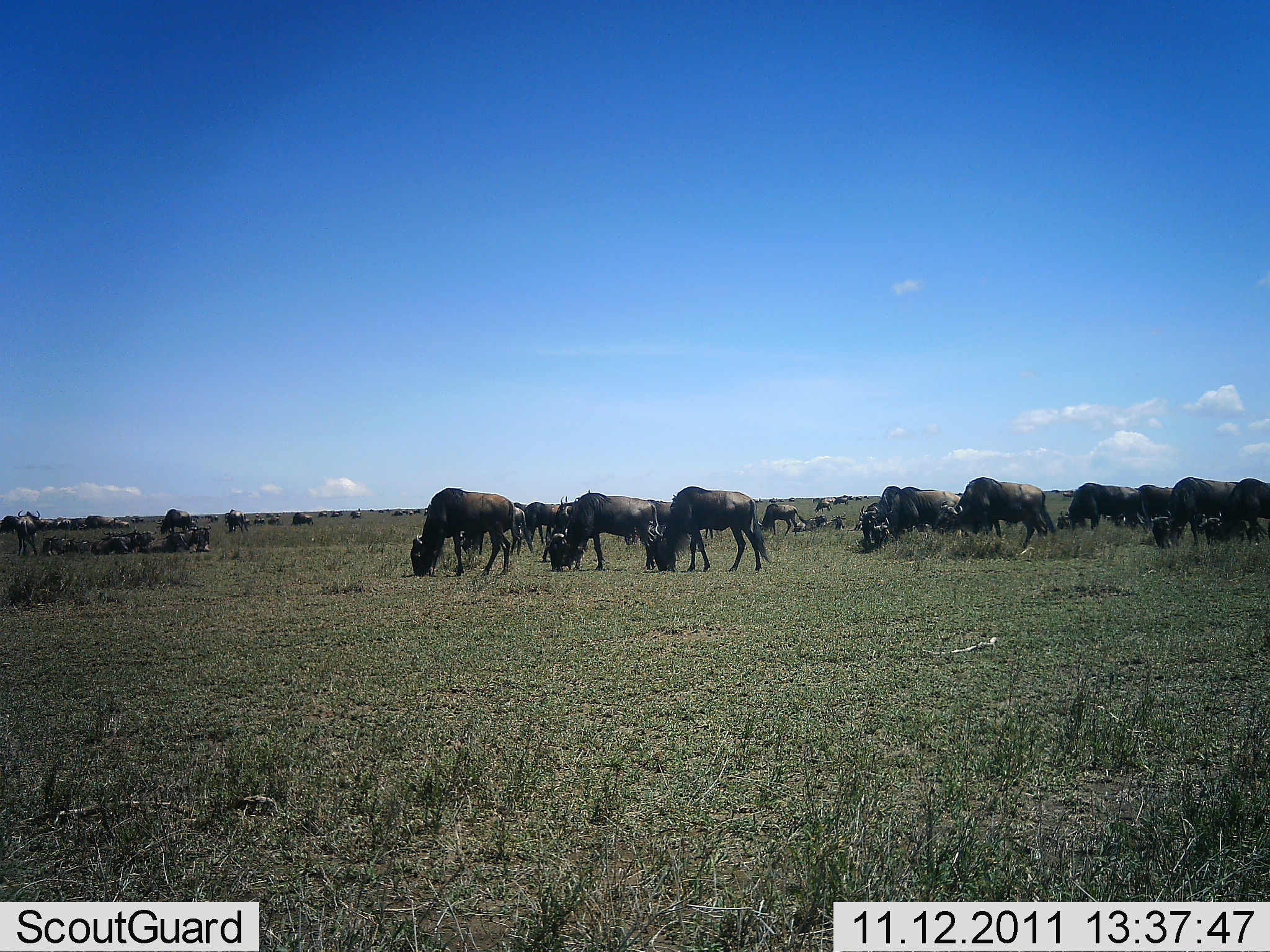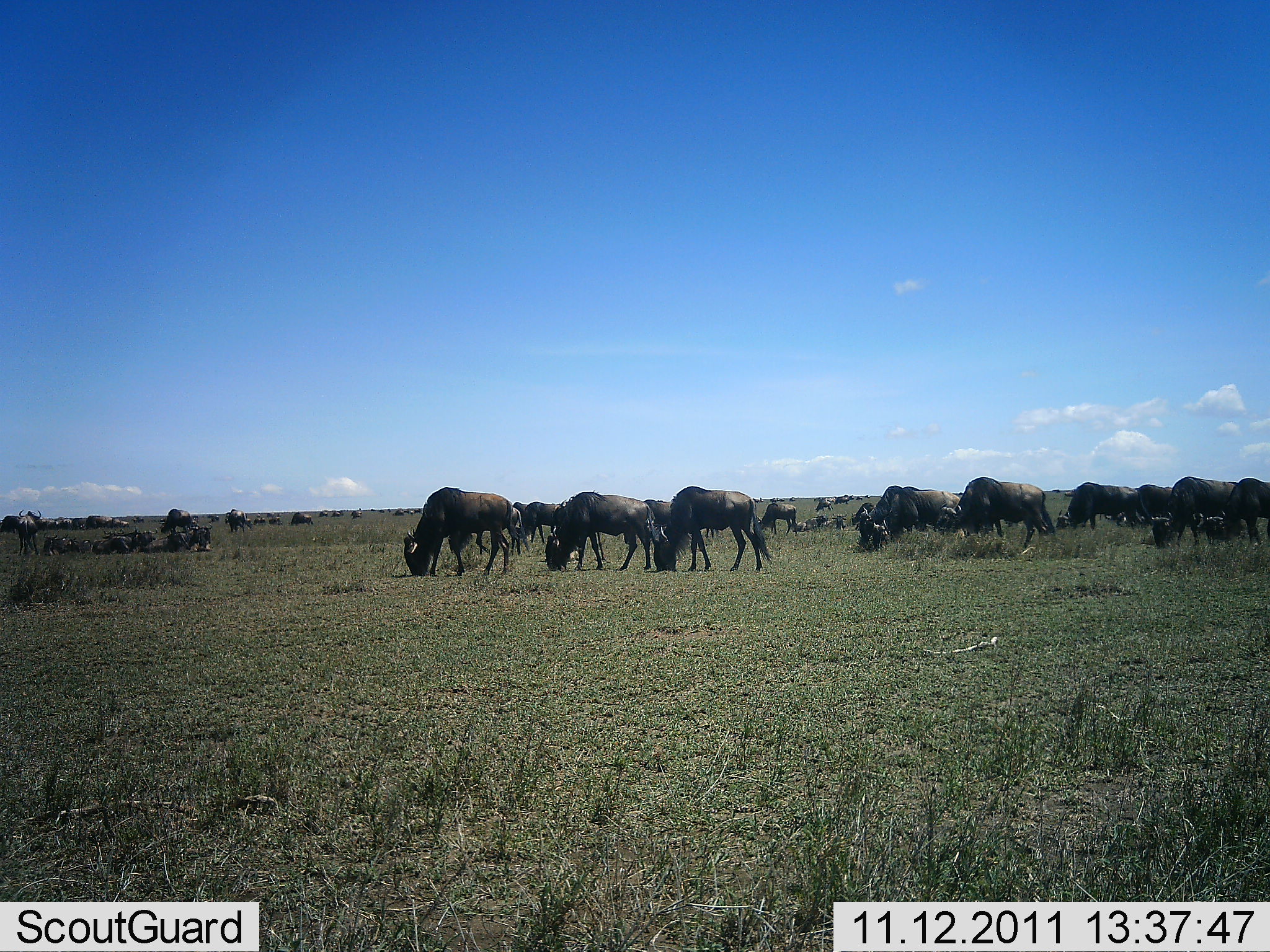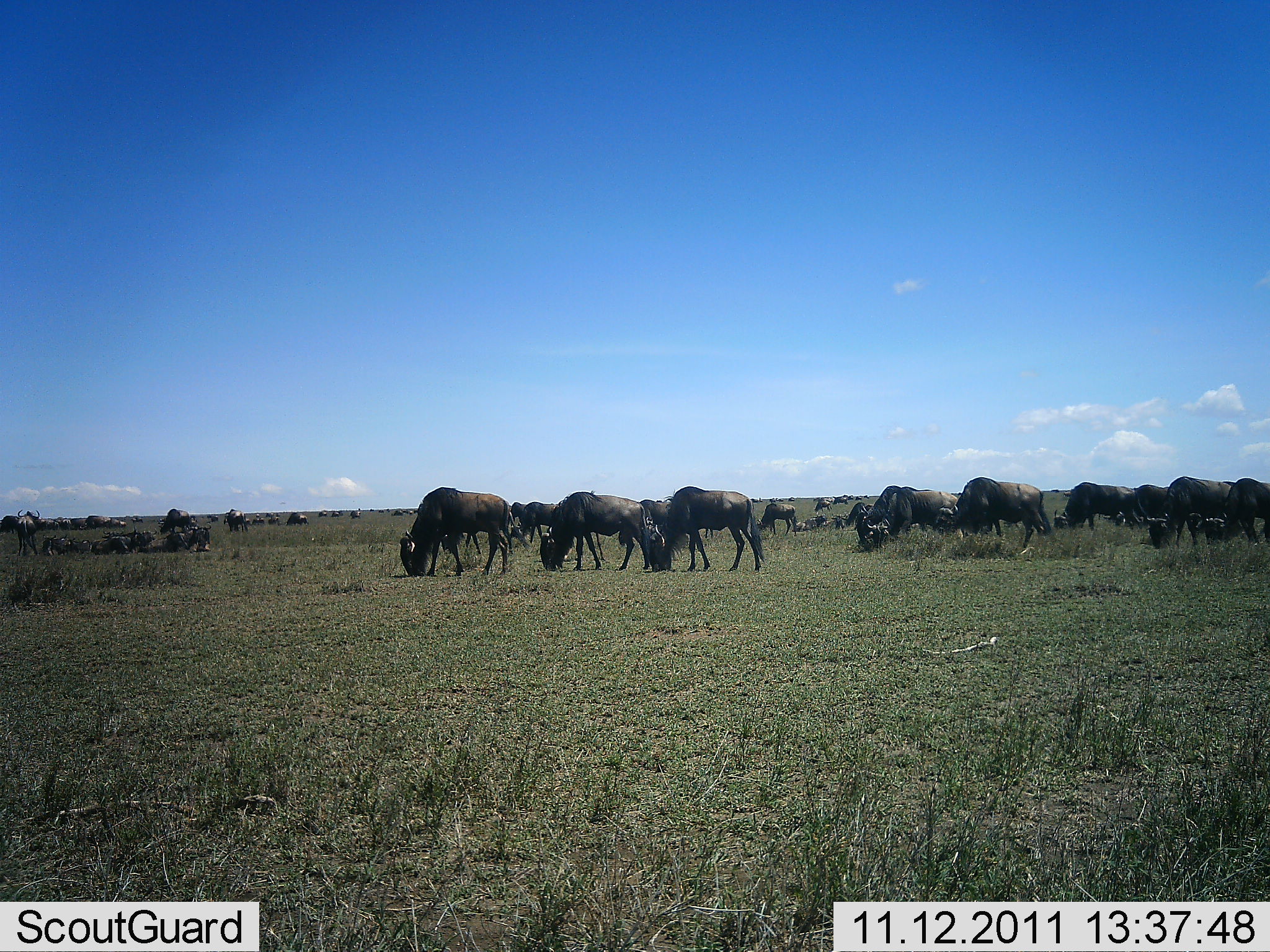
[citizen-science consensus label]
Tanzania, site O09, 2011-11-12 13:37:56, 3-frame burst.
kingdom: Animalia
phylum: Chordata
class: Mammalia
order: Artiodactyla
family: Bovidae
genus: Connochaetes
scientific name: Connochaetes taurinus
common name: blue wildebeest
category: wildebeest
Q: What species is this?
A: Wildebeest (blue wildebeest) (Connochaetes taurinus).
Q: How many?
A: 51+.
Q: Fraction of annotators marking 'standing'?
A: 42%.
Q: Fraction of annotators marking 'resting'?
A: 17%.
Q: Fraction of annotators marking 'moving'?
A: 33%.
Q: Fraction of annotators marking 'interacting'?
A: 0%.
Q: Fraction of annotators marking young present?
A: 0%.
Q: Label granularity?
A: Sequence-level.